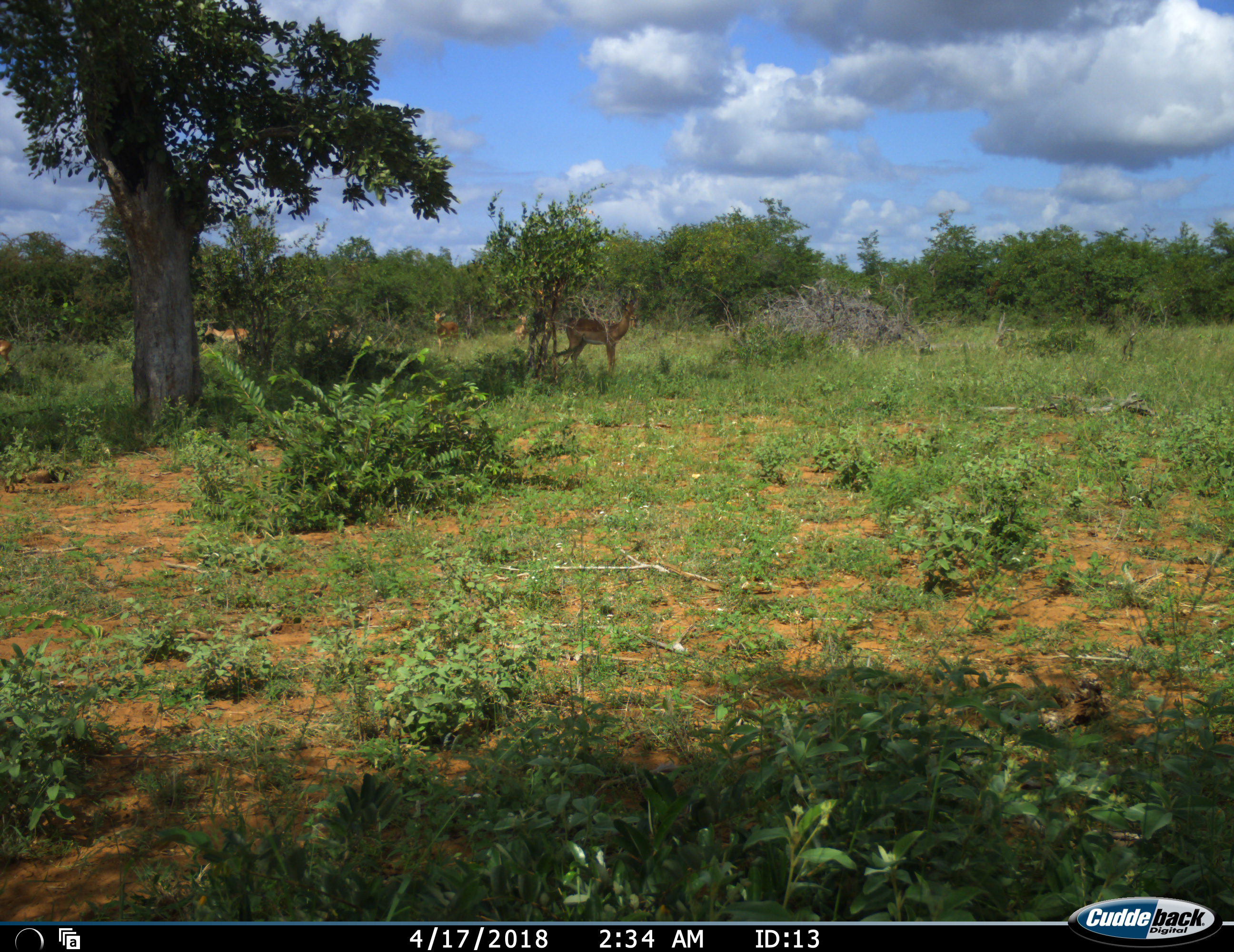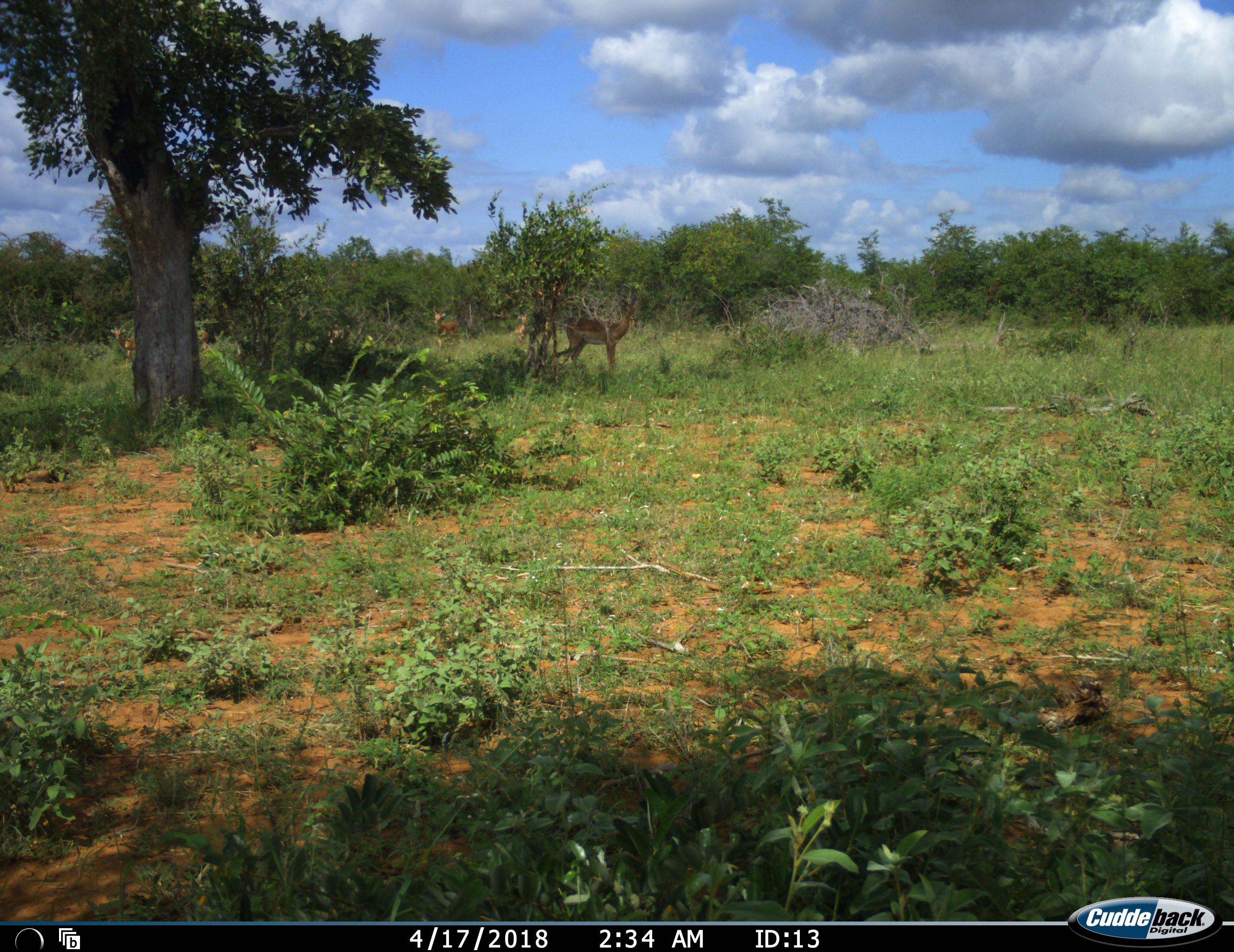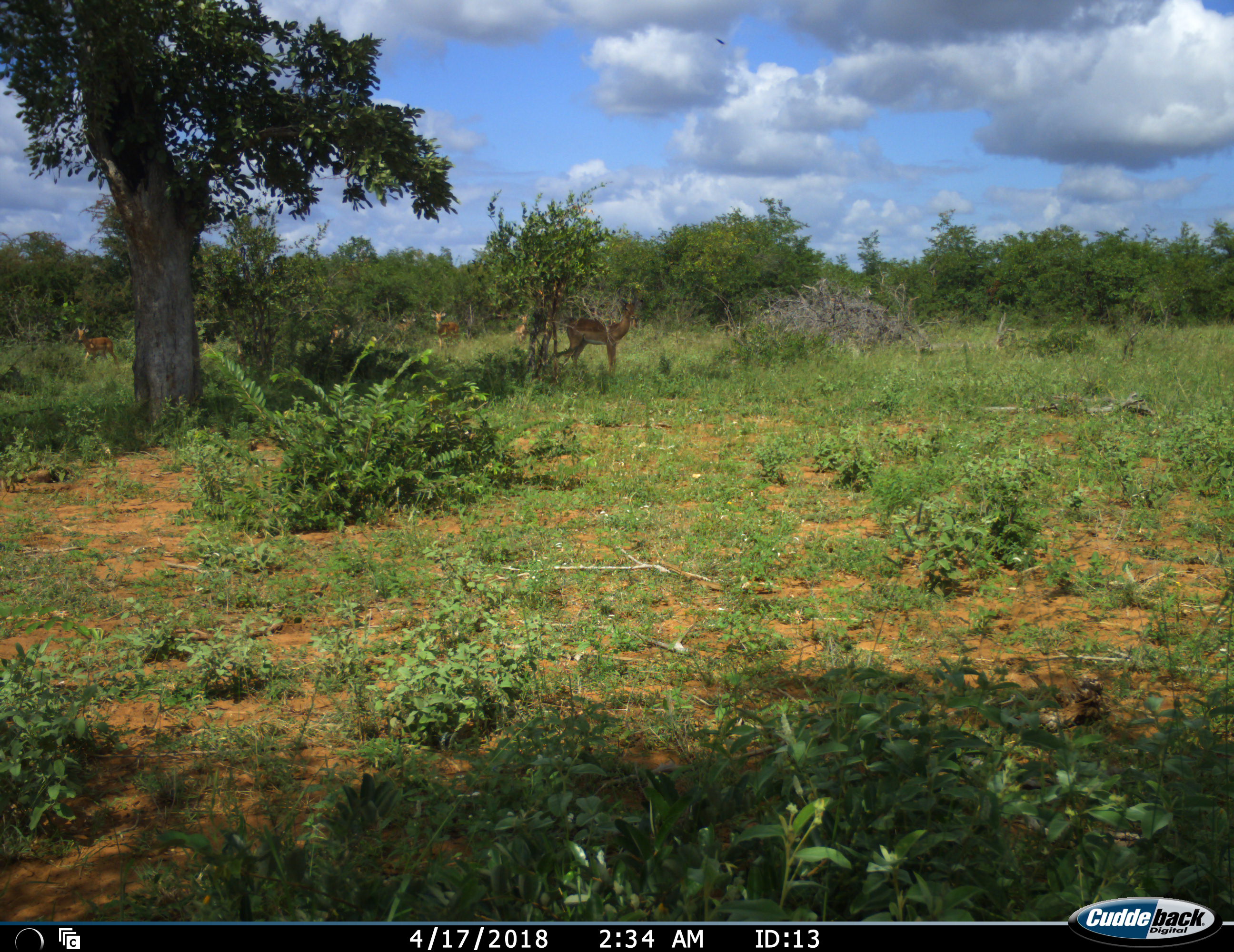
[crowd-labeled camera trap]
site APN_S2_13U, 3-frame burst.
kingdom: Animalia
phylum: Chordata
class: Mammalia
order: Artiodactyla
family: Bovidae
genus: Aepyceros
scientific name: Aepyceros melampus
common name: impala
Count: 5.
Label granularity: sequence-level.